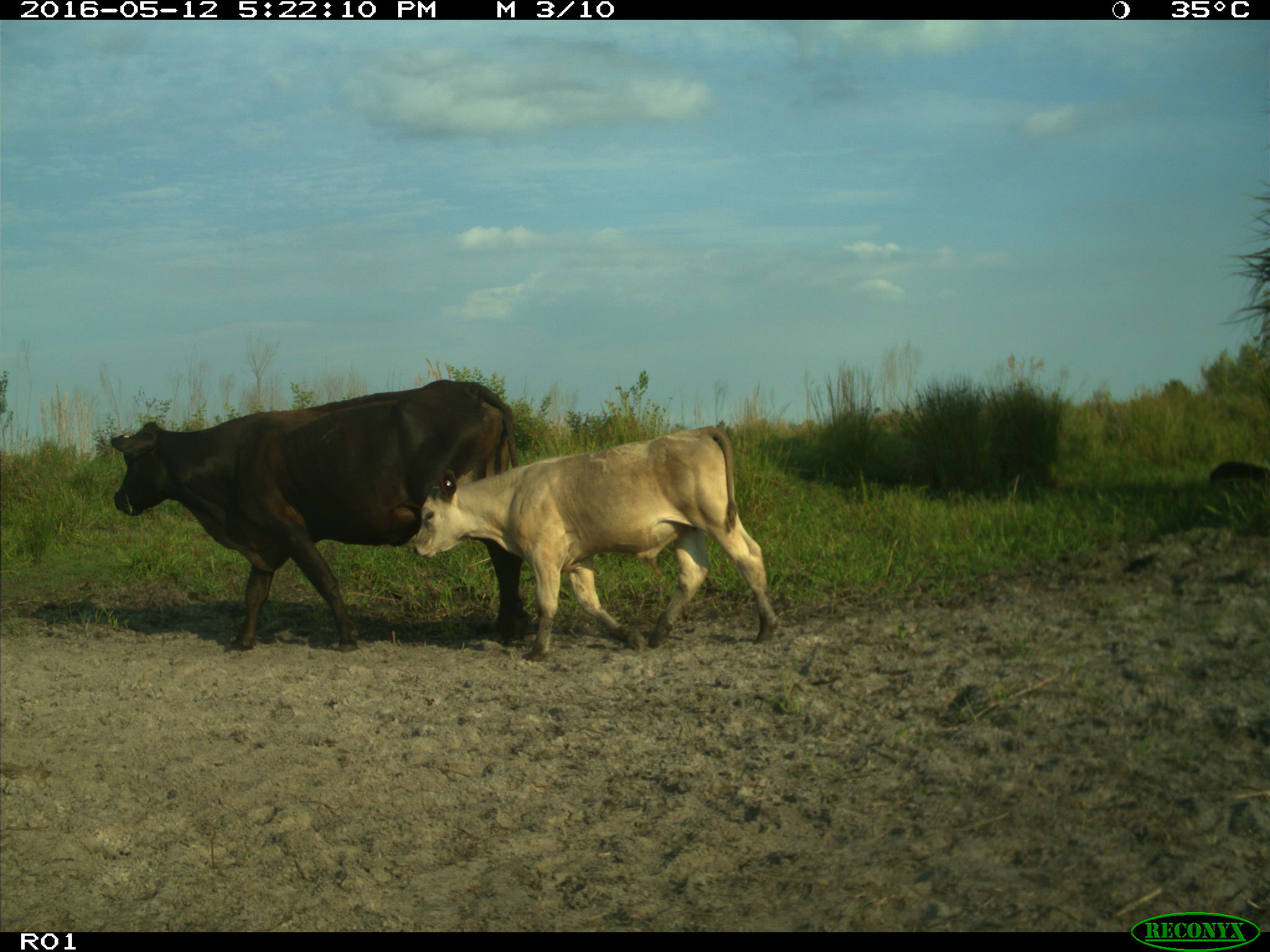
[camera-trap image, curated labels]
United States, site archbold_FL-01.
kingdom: Animalia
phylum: Chordata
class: Mammalia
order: Artiodactyla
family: Bovidae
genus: Bos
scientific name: Bos taurus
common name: domestic cow